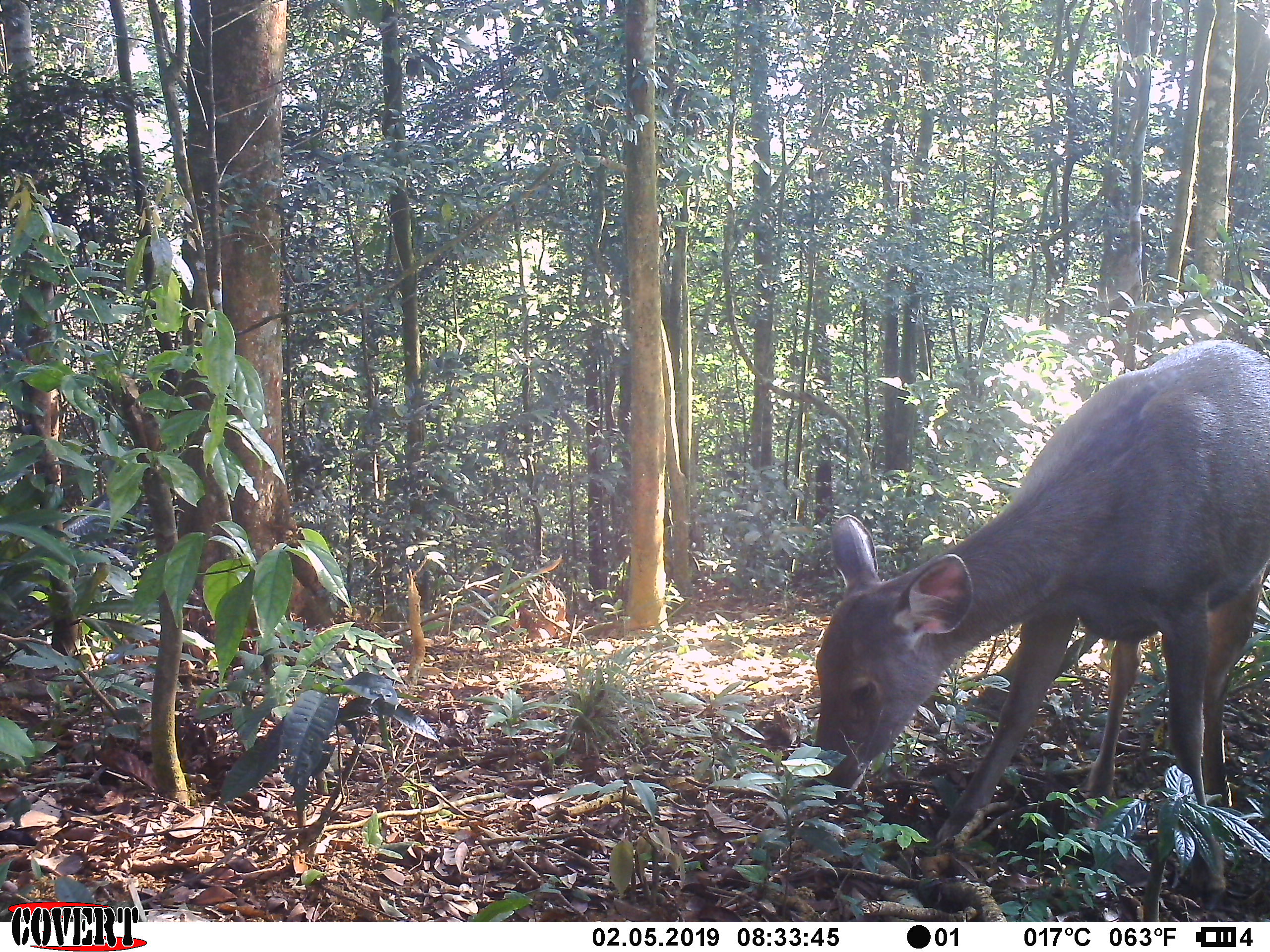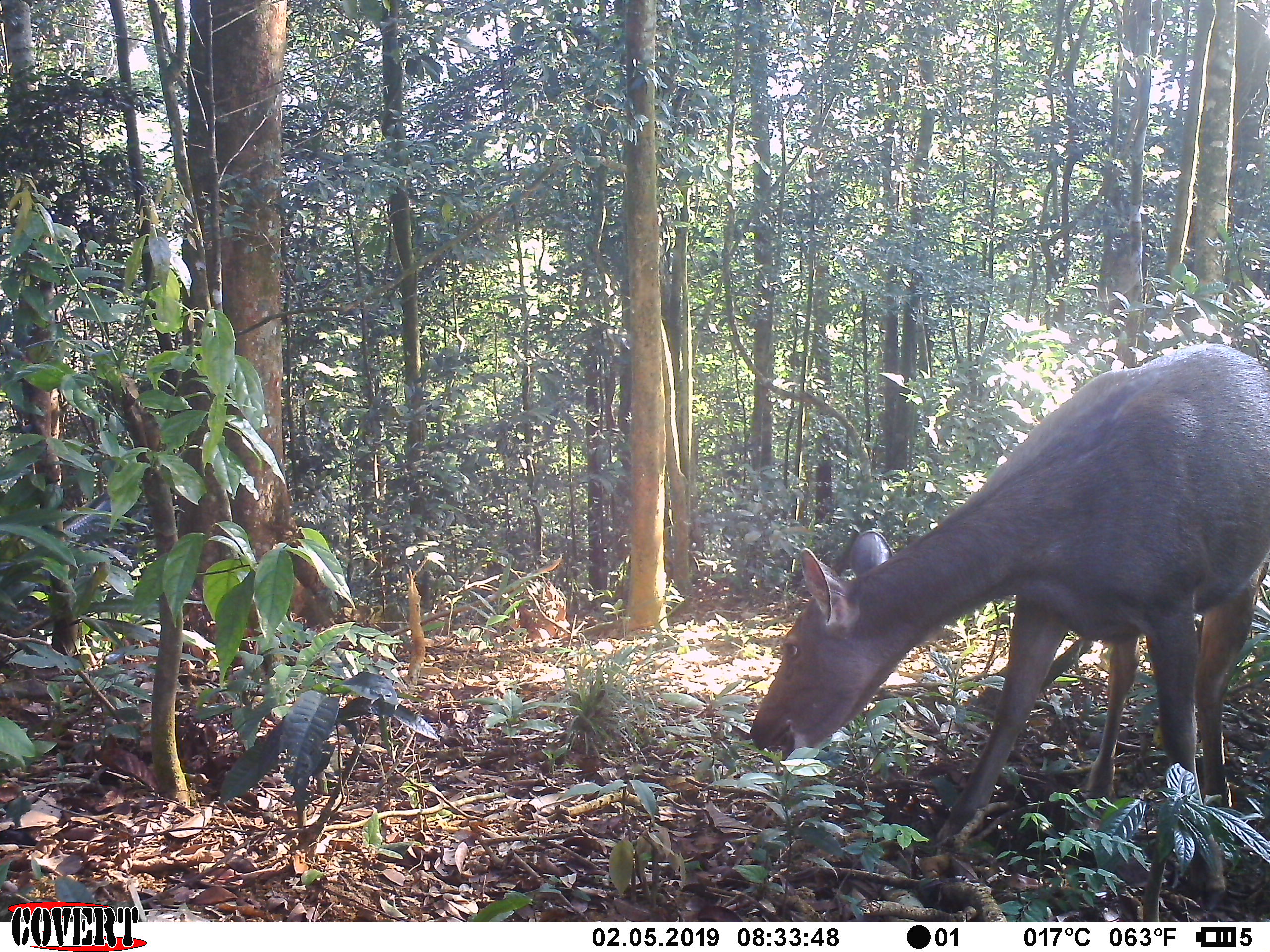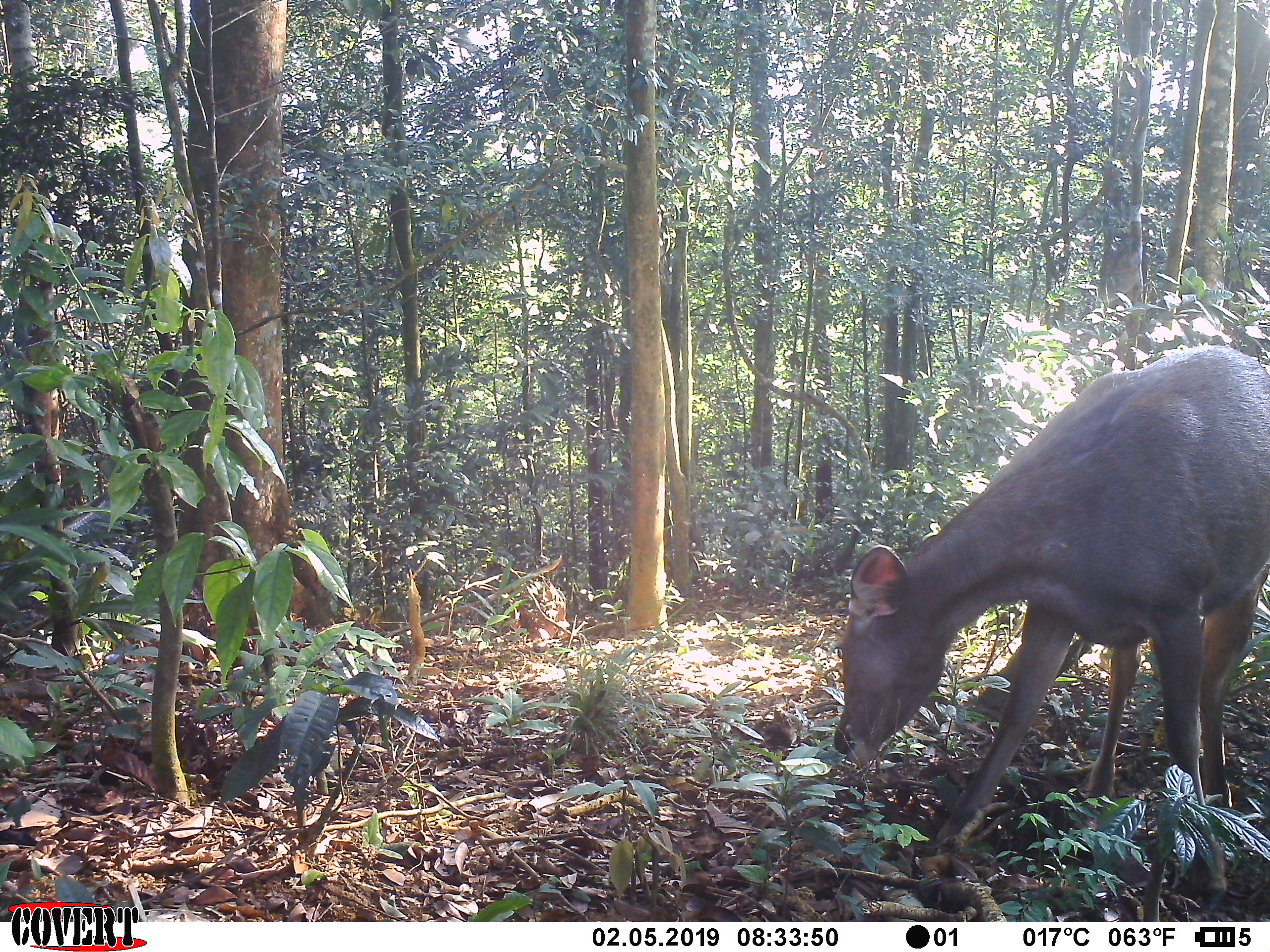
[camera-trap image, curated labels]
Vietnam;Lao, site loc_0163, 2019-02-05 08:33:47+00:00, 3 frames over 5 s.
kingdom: Animalia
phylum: Chordata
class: Mammalia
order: Artiodactyla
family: Cervidae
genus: Rusa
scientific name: Rusa unicolor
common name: sambar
Sambar (Rusa unicolor). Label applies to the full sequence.